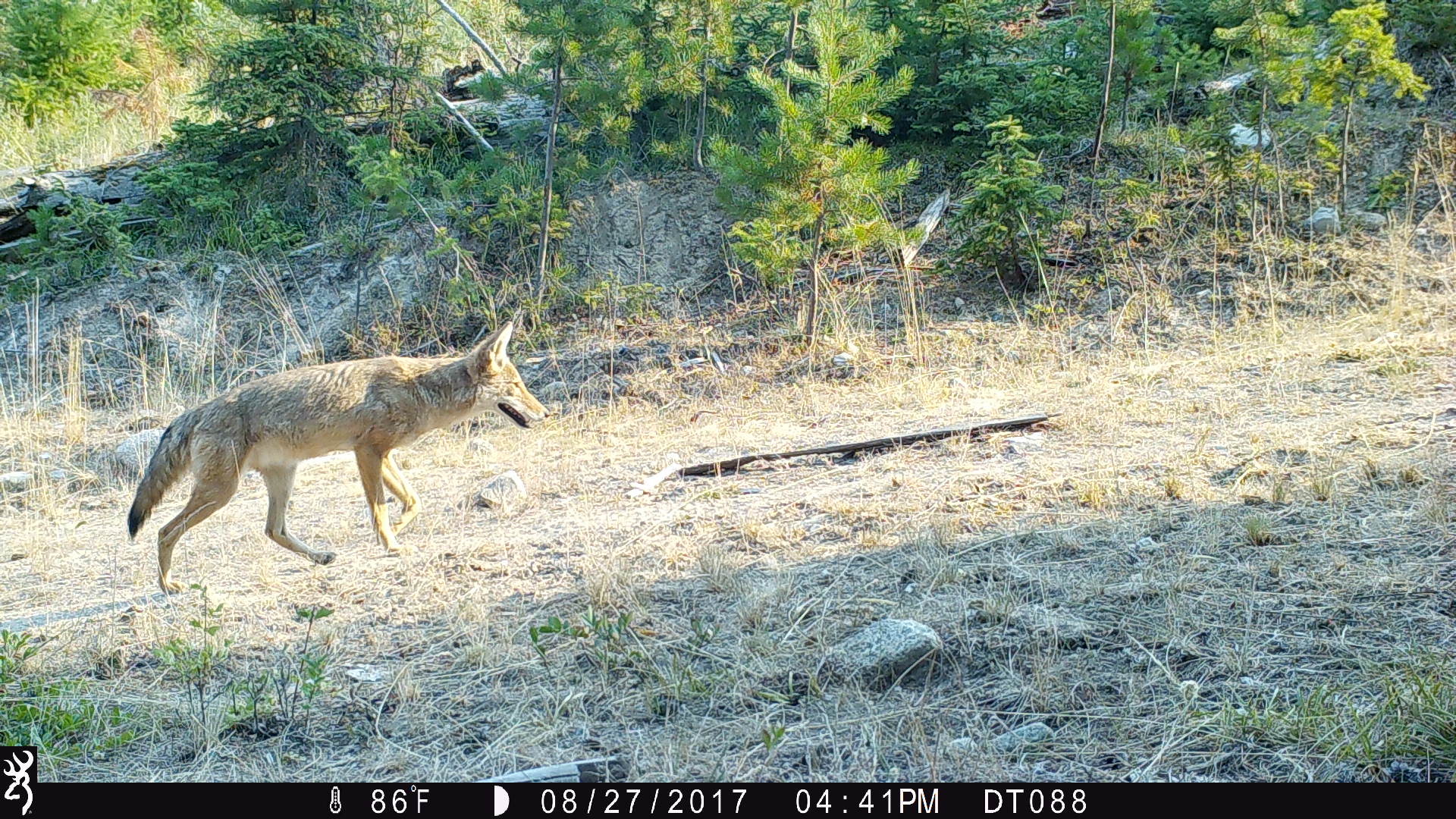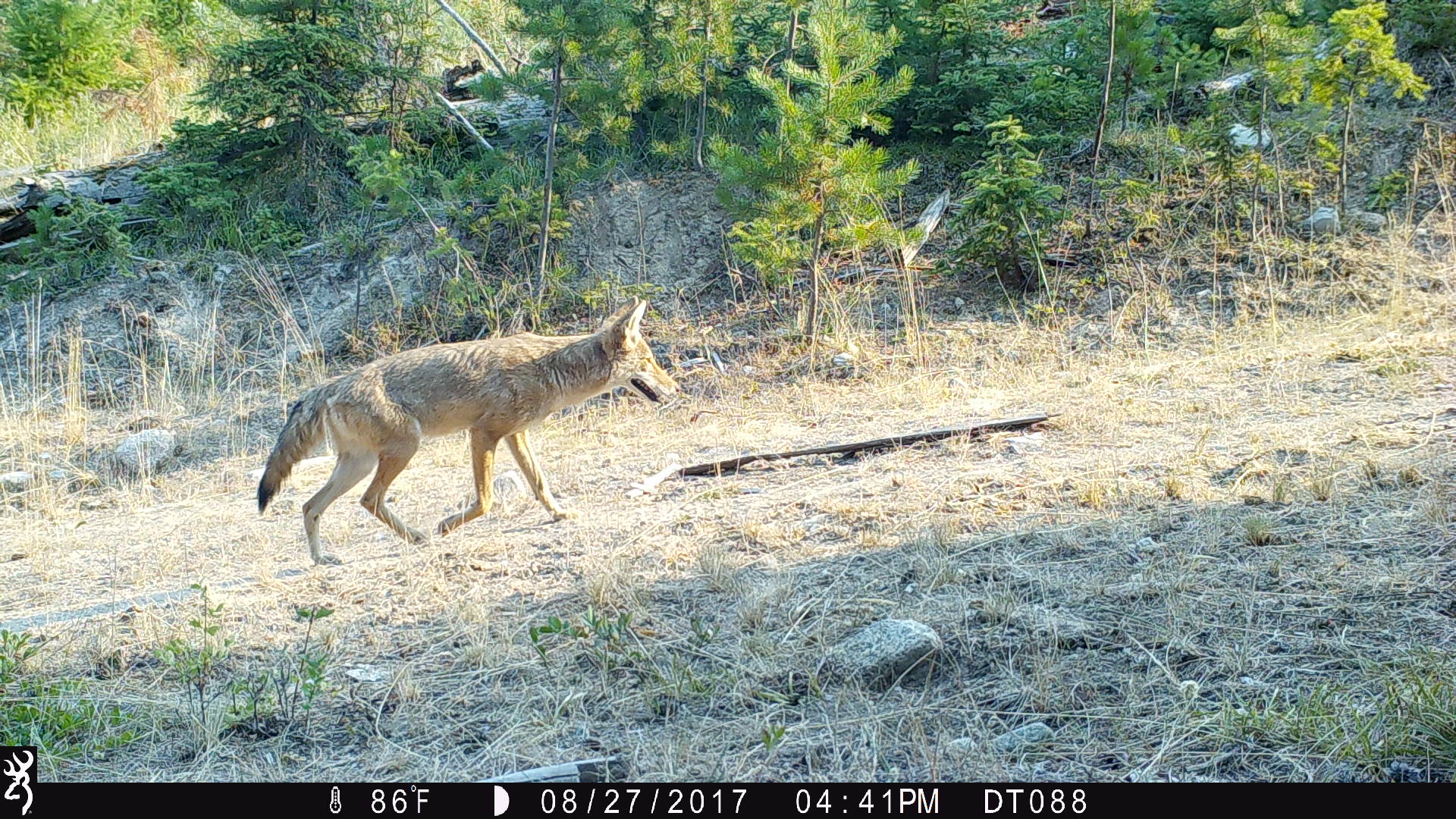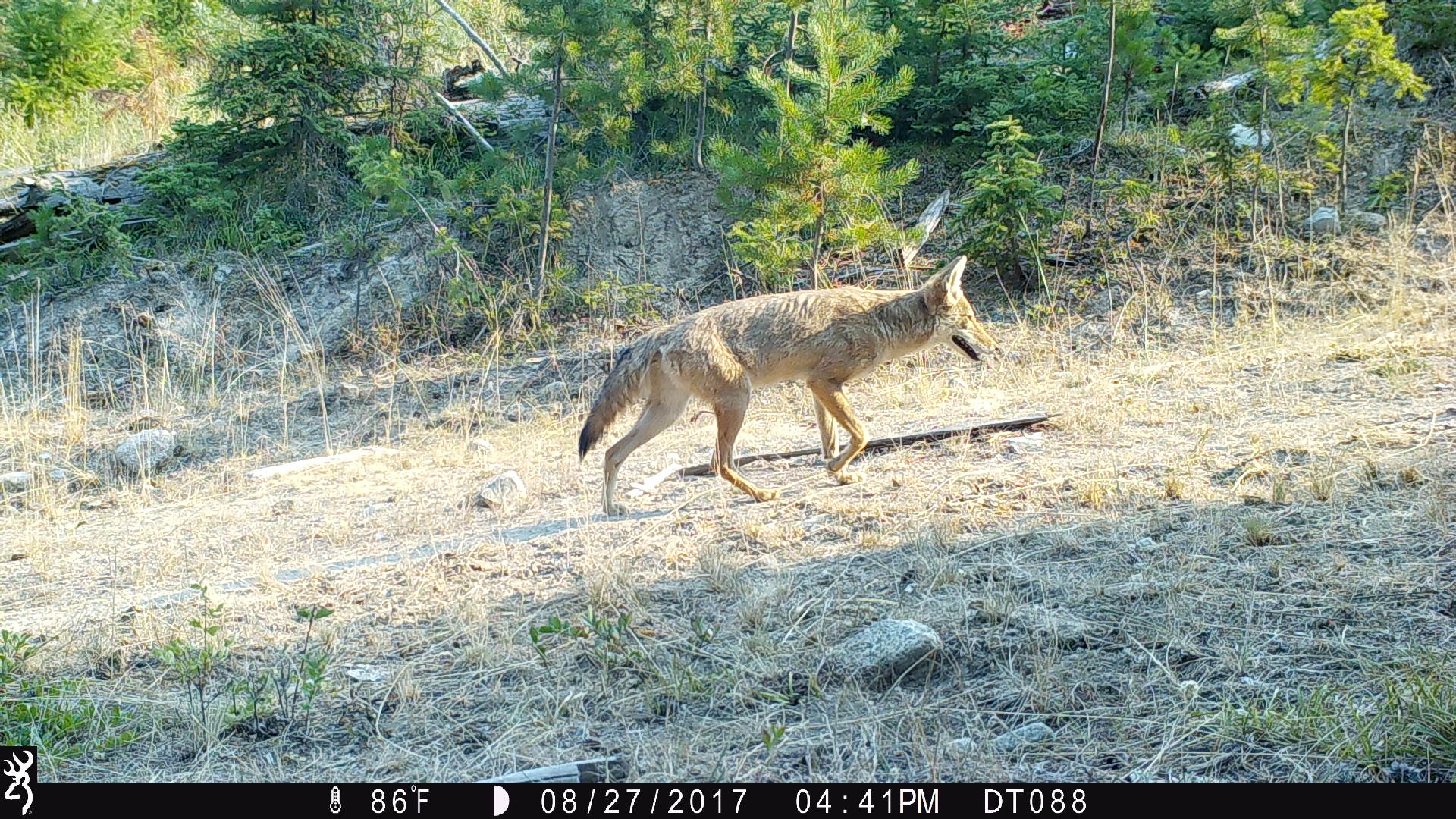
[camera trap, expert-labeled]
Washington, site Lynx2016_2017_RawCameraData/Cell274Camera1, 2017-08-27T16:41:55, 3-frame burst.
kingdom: Animalia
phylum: Chordata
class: Mammalia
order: Carnivora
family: Canidae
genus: Canis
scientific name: Canis latrans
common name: coyote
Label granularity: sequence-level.